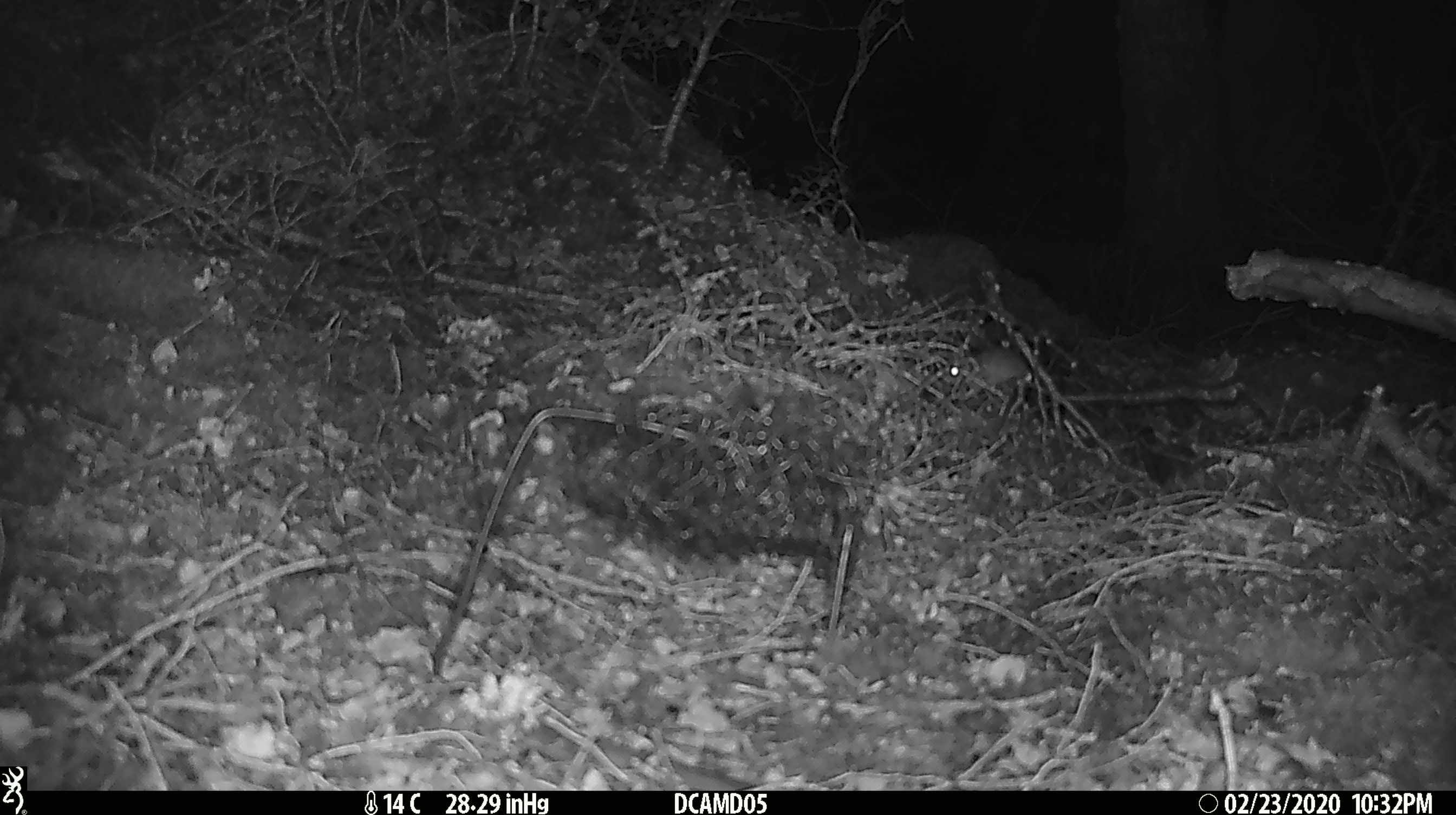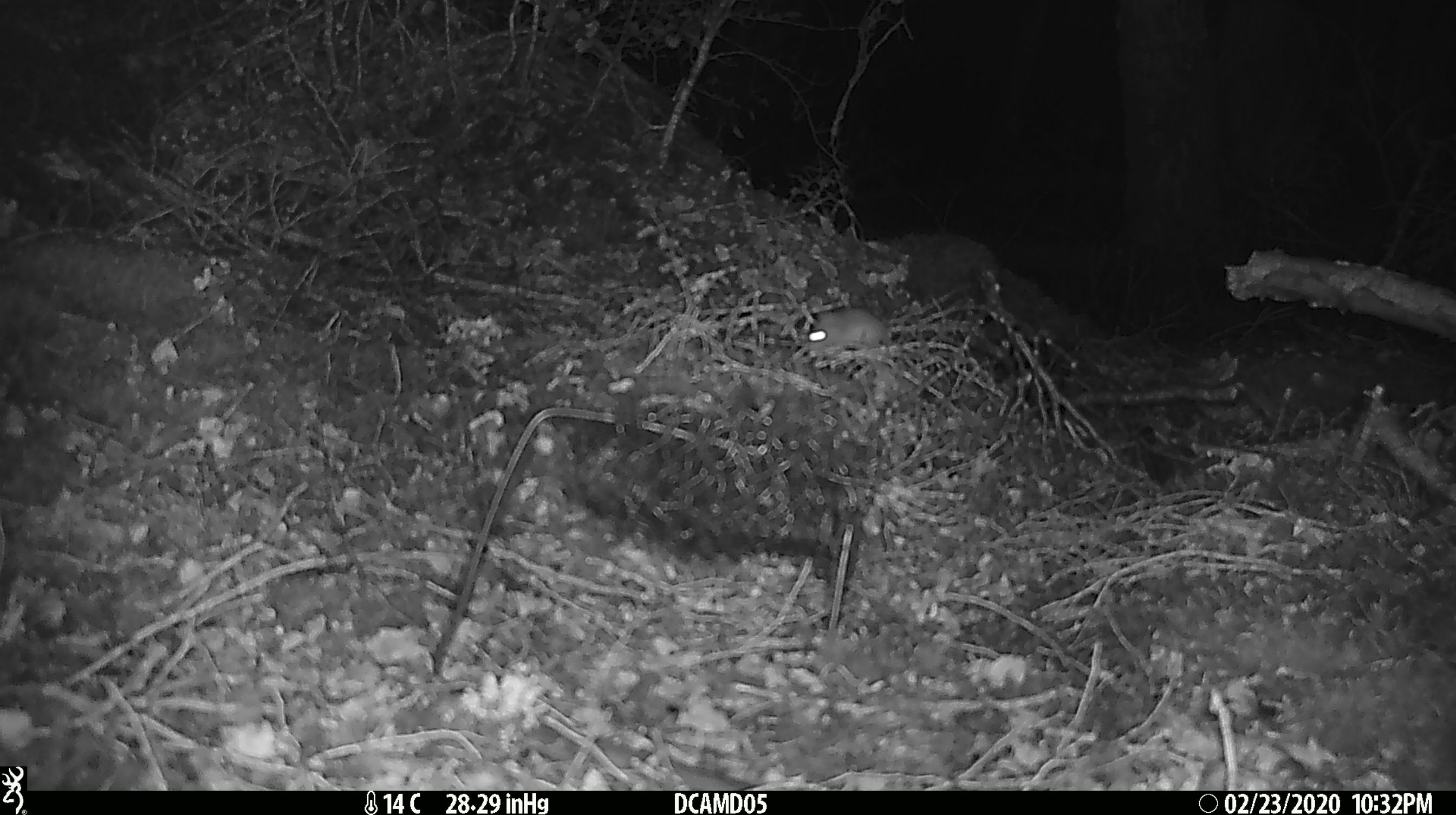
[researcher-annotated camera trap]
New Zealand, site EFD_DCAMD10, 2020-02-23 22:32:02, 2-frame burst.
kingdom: Animalia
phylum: Chordata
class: Mammalia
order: Rodentia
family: Muridae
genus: Mus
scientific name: Mus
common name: mouse